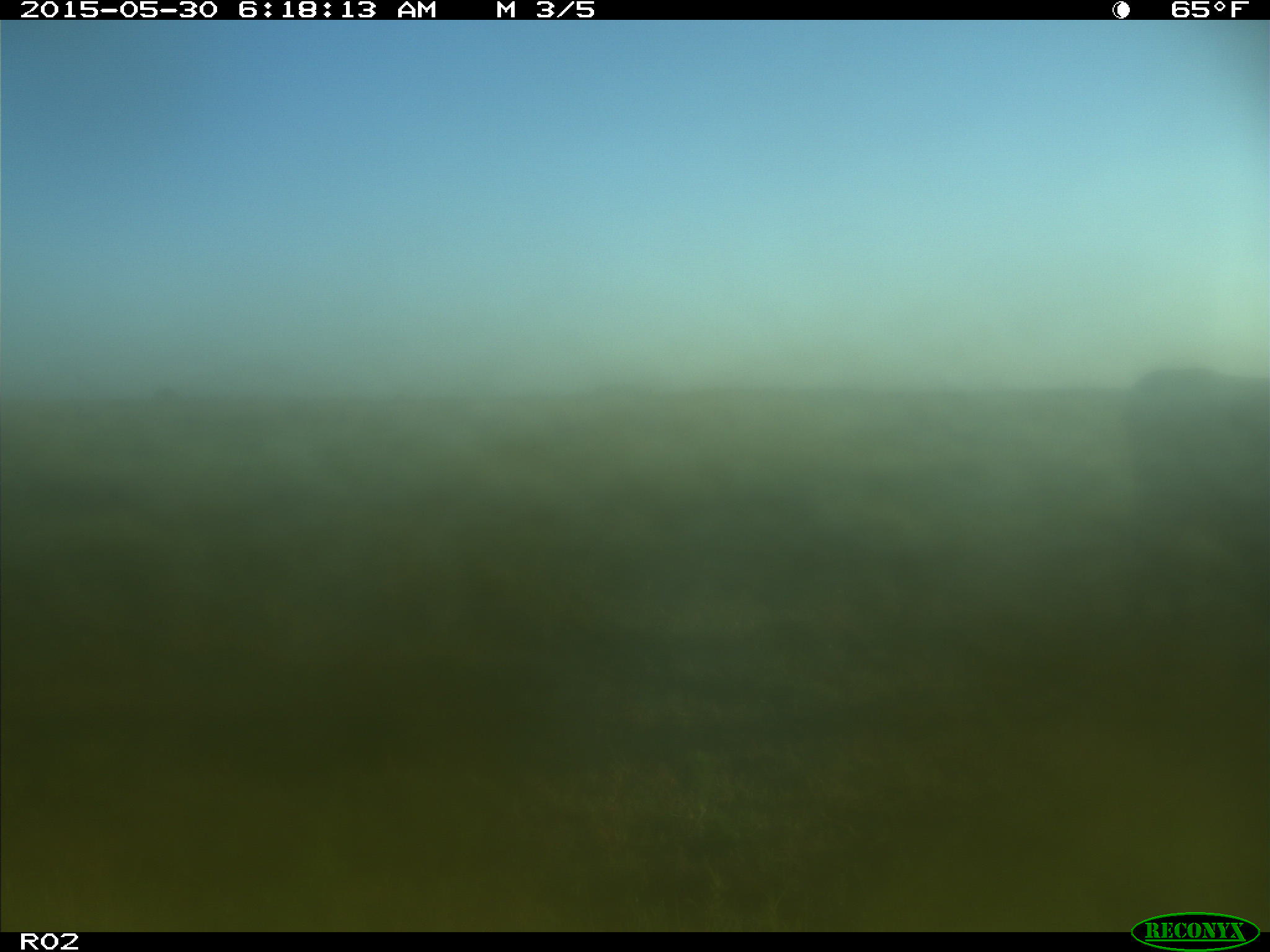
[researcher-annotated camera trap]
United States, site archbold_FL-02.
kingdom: Animalia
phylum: Chordata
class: Mammalia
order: Artiodactyla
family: Bovidae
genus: Bos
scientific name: Bos taurus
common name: domestic cow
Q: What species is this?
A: Bos taurus (domestic cow).